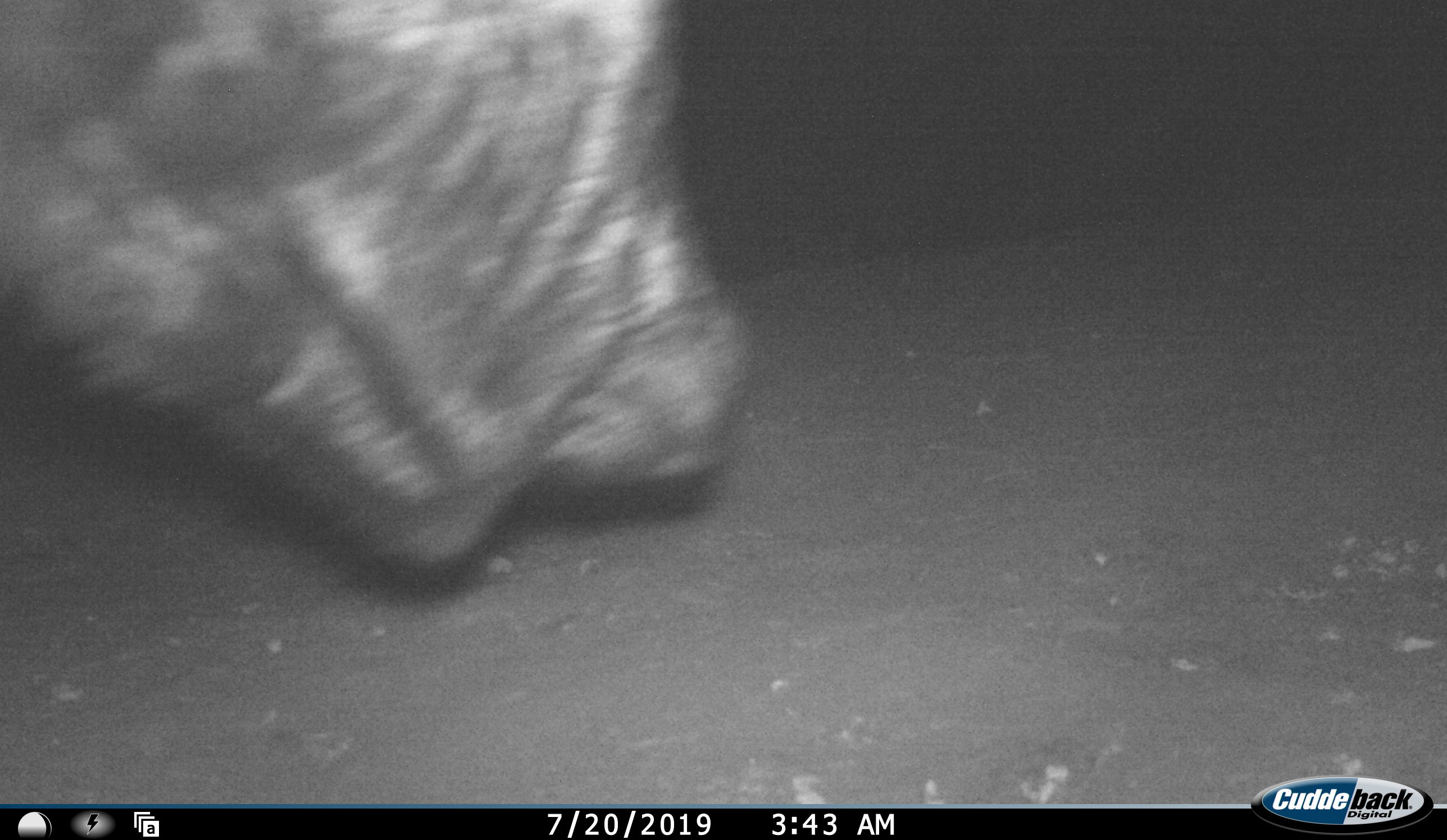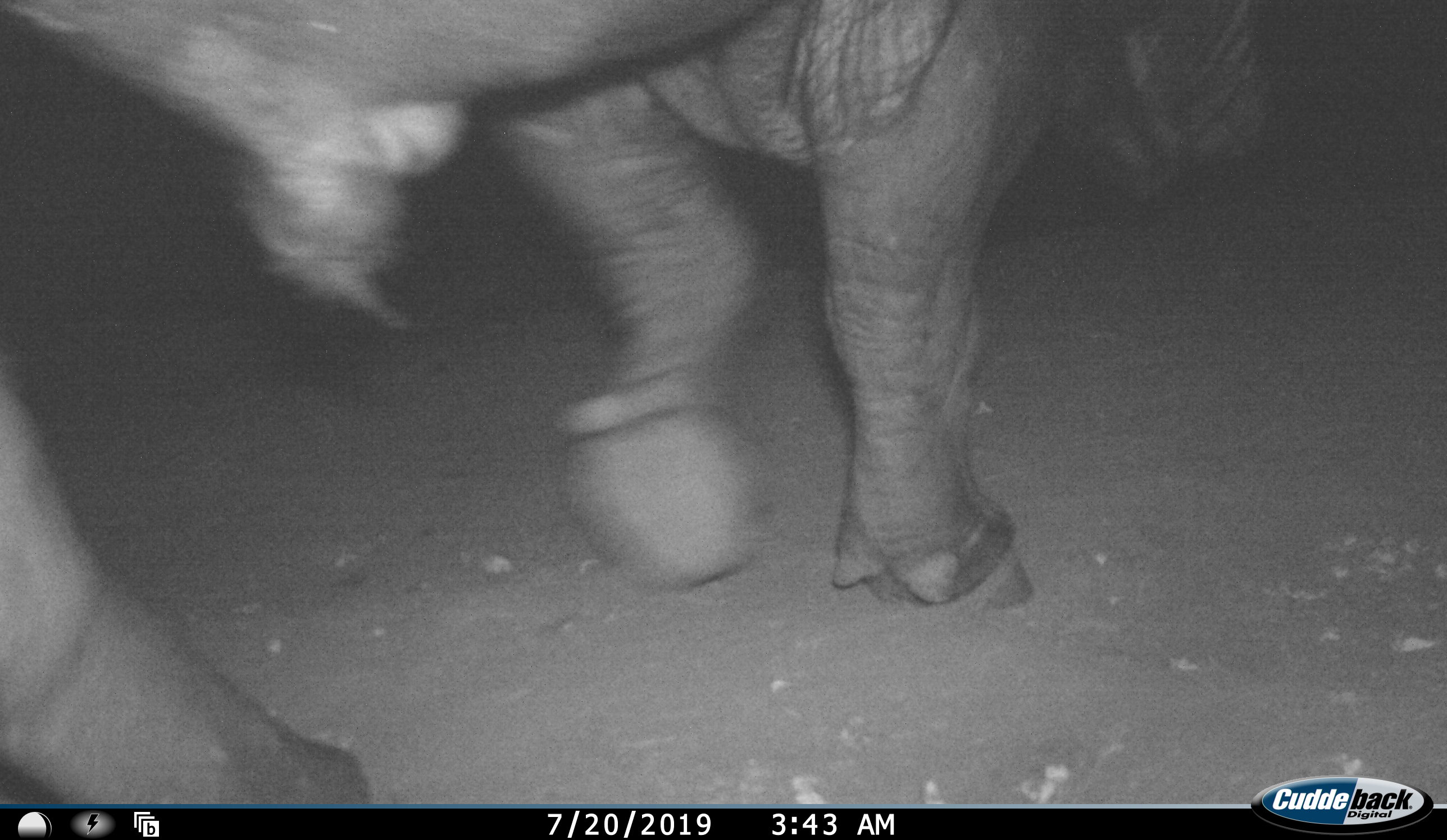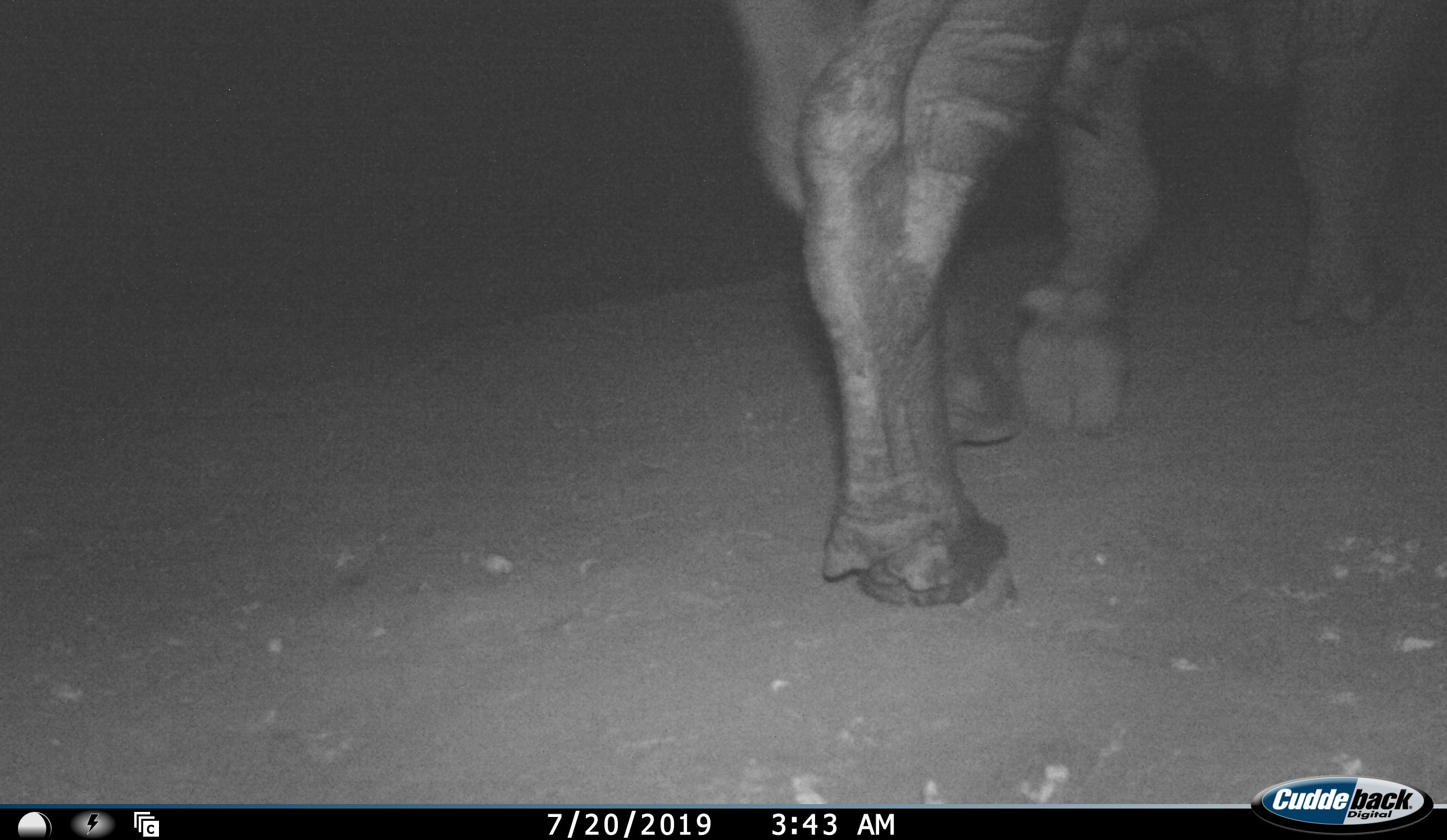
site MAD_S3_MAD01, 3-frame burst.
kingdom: Animalia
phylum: Chordata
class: Mammalia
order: Artiodactyla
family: Bovidae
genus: Syncerus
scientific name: Syncerus caffer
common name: african buffalo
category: buffalo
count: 1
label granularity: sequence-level